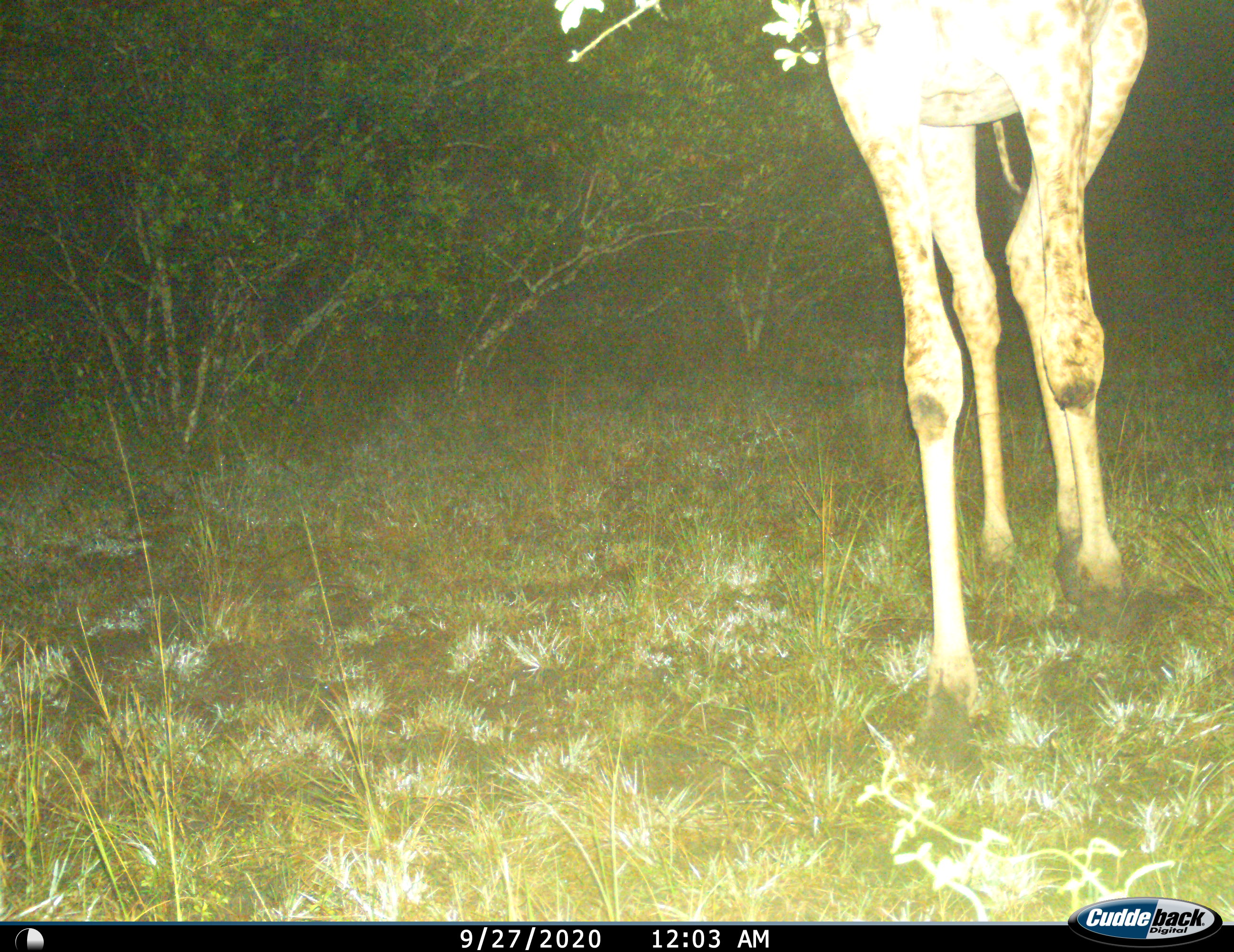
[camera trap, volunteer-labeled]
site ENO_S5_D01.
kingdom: Animalia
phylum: Chordata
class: Mammalia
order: Artiodactyla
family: Giraffidae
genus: Giraffa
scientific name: Giraffa camelopardalis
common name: giraffe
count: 1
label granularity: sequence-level